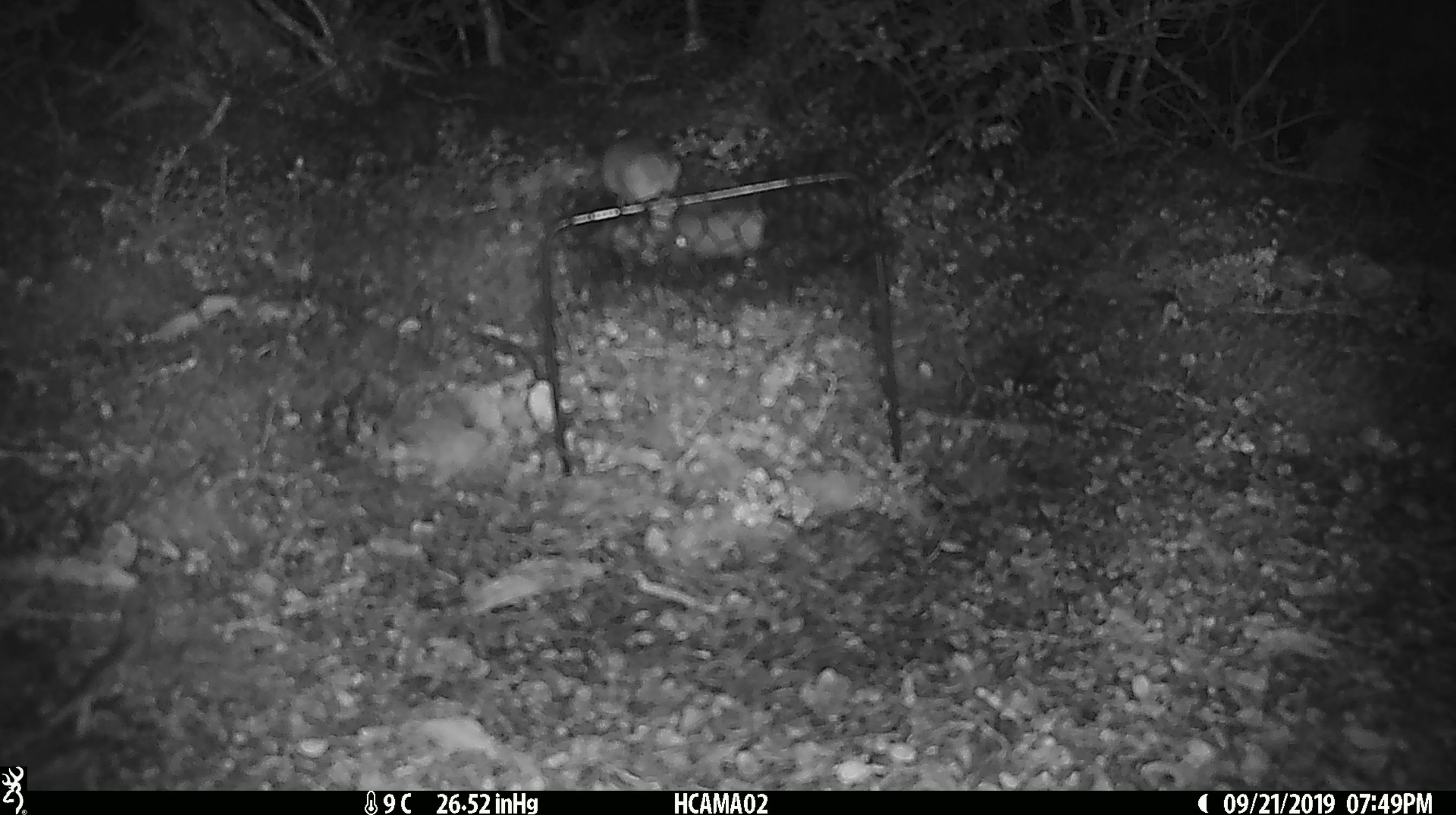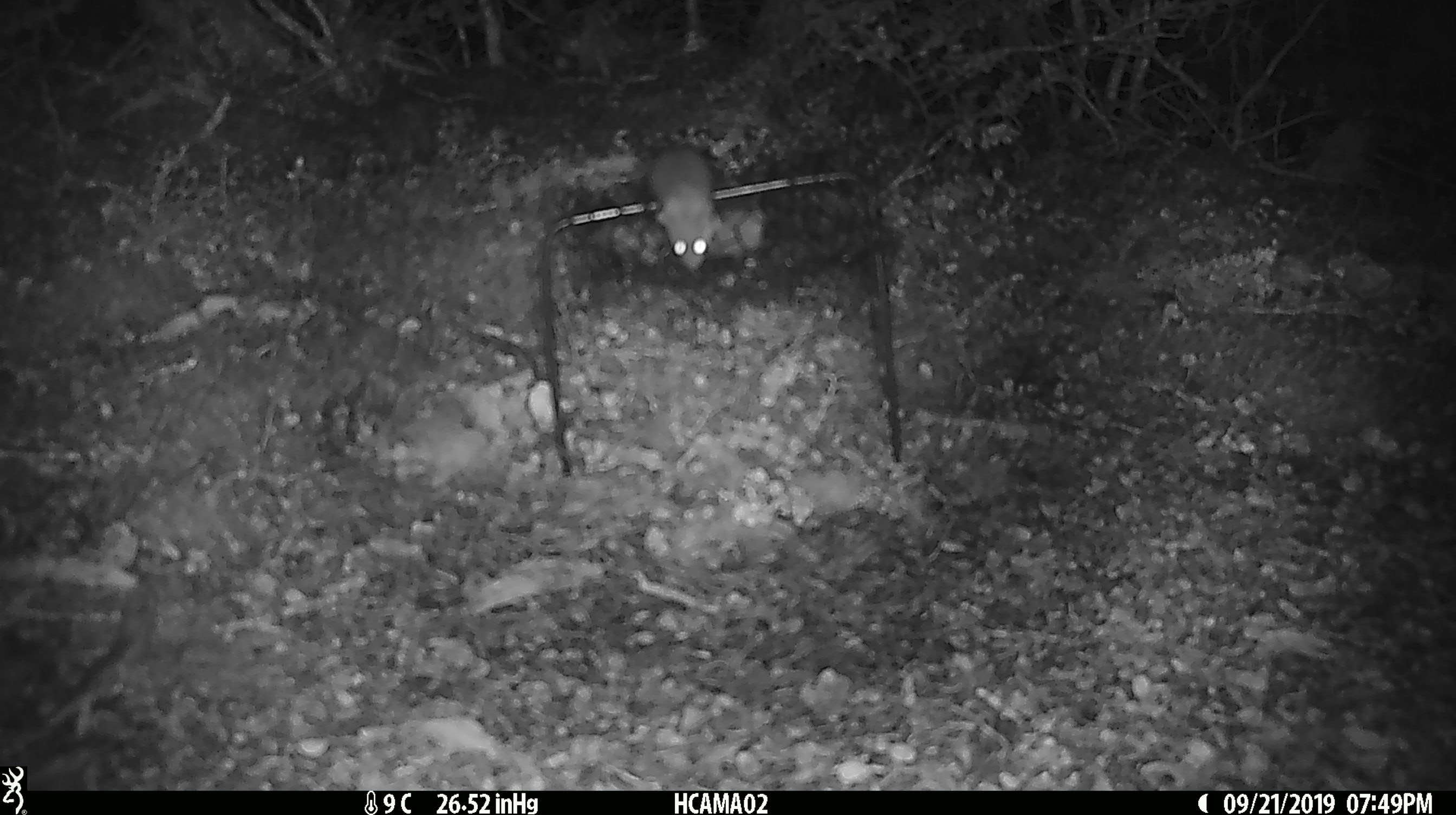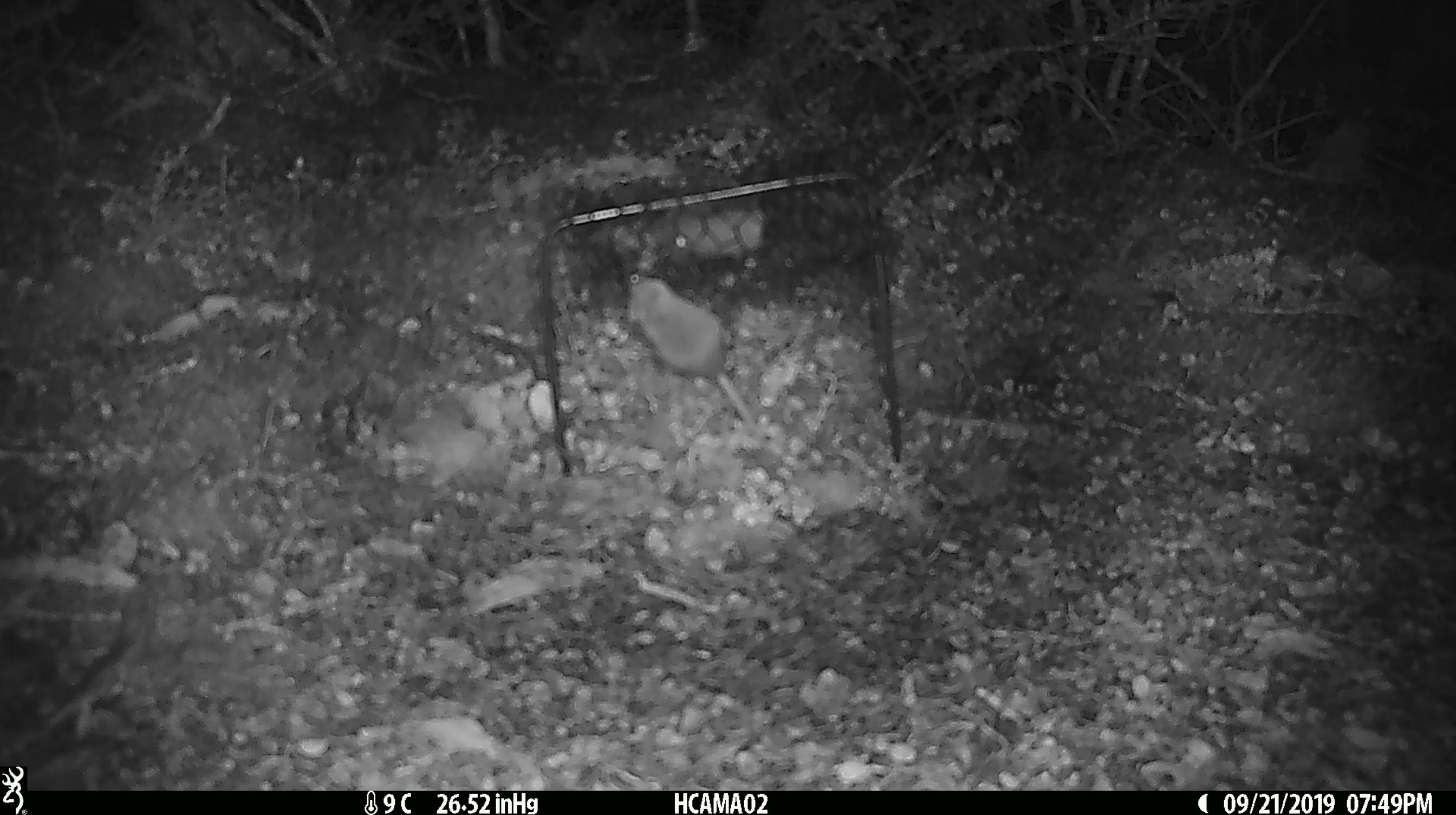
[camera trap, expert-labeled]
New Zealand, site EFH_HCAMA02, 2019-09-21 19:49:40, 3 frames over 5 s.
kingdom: Animalia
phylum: Chordata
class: Mammalia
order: Rodentia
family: Muridae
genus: Mus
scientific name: Mus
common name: mouse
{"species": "mouse (Mus)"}